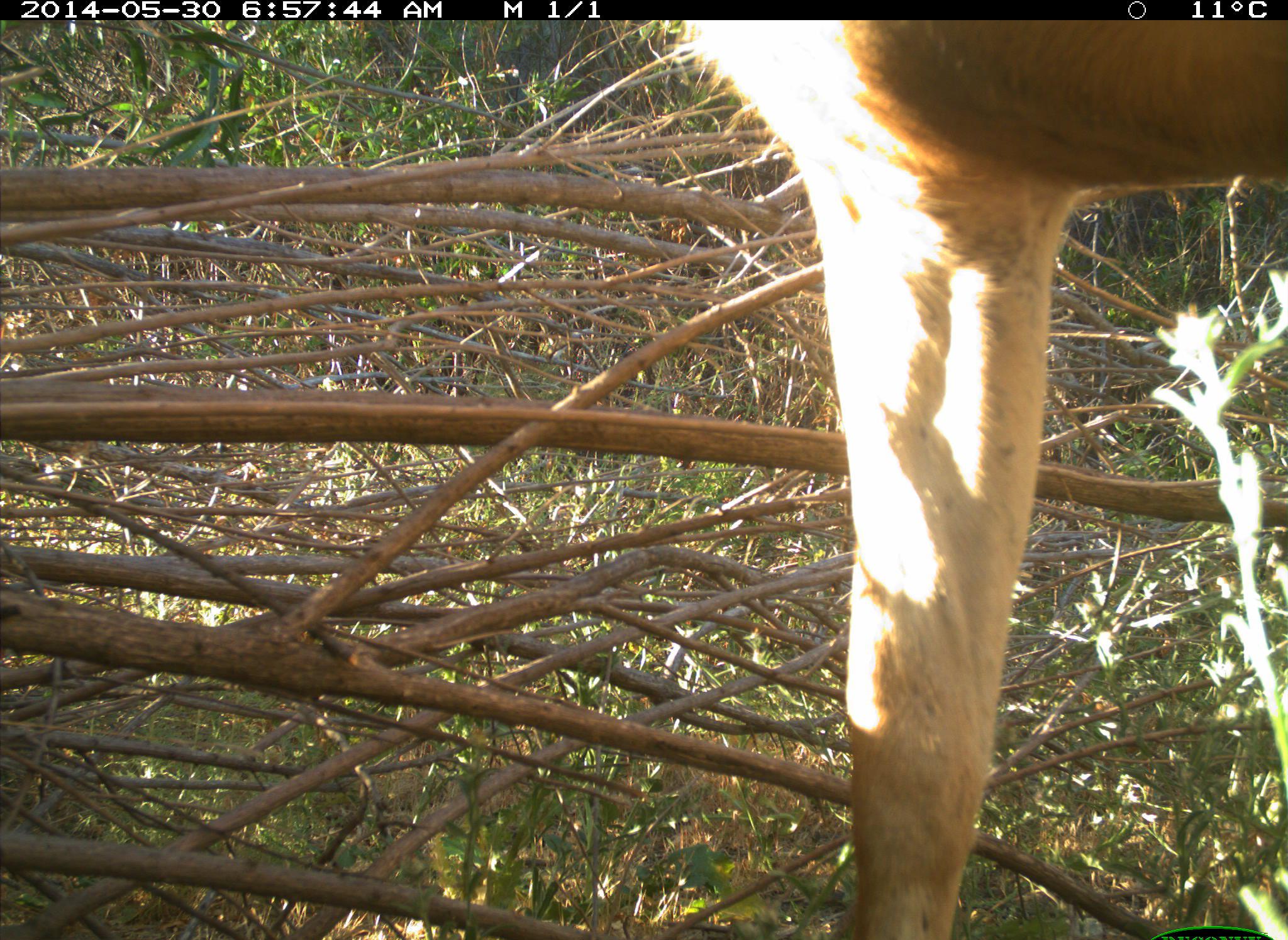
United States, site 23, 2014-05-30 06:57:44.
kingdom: Animalia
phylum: Chordata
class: Mammalia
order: Artiodactyla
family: Cervidae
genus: Odocoileus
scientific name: Odocoileus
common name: deer